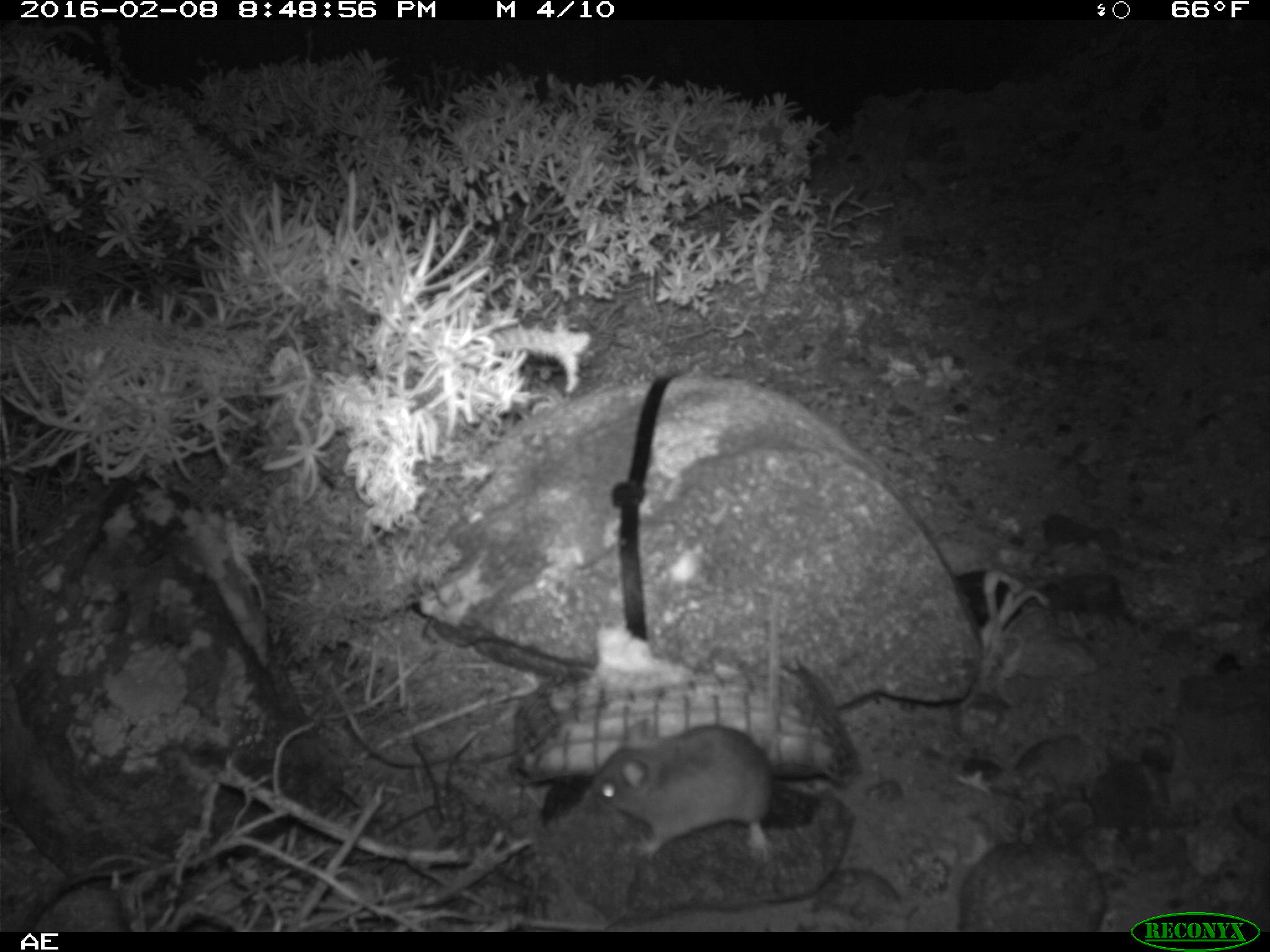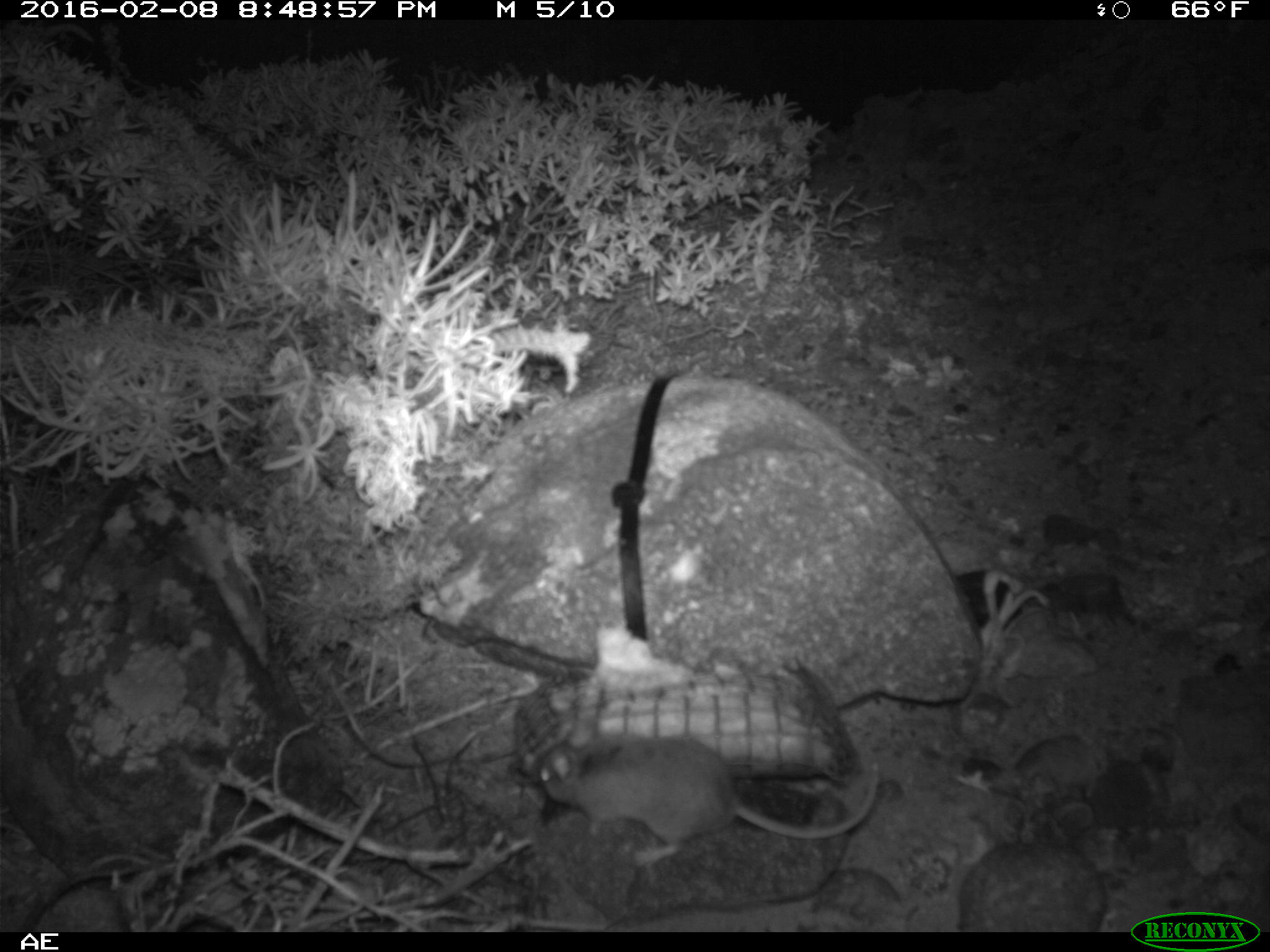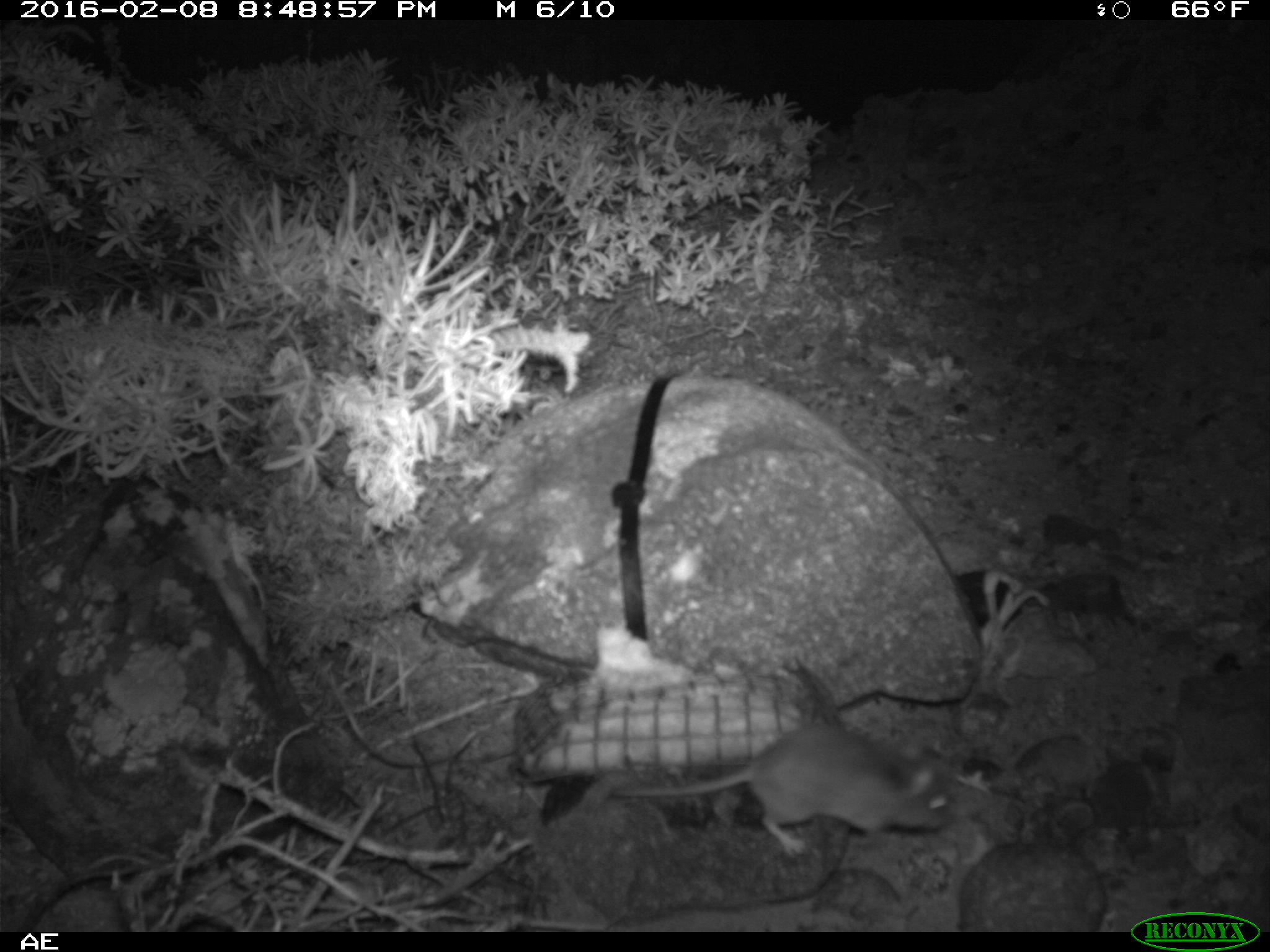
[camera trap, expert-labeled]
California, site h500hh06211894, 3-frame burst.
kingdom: Animalia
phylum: Chordata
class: Mammalia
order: Rodentia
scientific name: Rodentia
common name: rodent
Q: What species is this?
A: Rodent (Rodentia).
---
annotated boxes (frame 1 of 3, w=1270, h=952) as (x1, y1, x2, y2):
rodent: (590, 589, 782, 861)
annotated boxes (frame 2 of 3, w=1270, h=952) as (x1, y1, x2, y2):
rodent: (533, 725, 879, 863)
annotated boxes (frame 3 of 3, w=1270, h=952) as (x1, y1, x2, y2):
rodent: (606, 720, 955, 857)